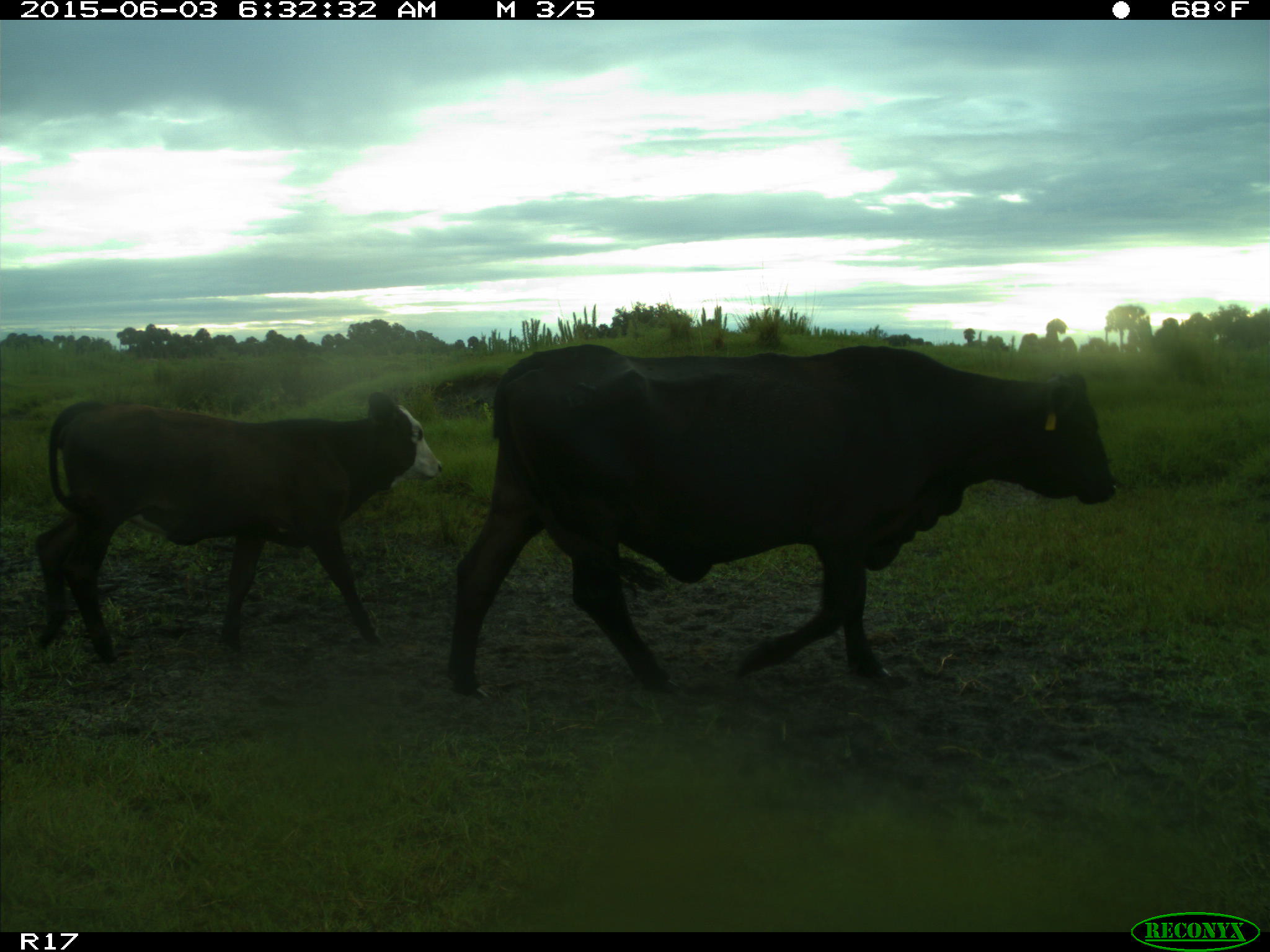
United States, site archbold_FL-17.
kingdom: Animalia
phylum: Chordata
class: Mammalia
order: Artiodactyla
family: Bovidae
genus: Bos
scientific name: Bos taurus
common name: domestic cow